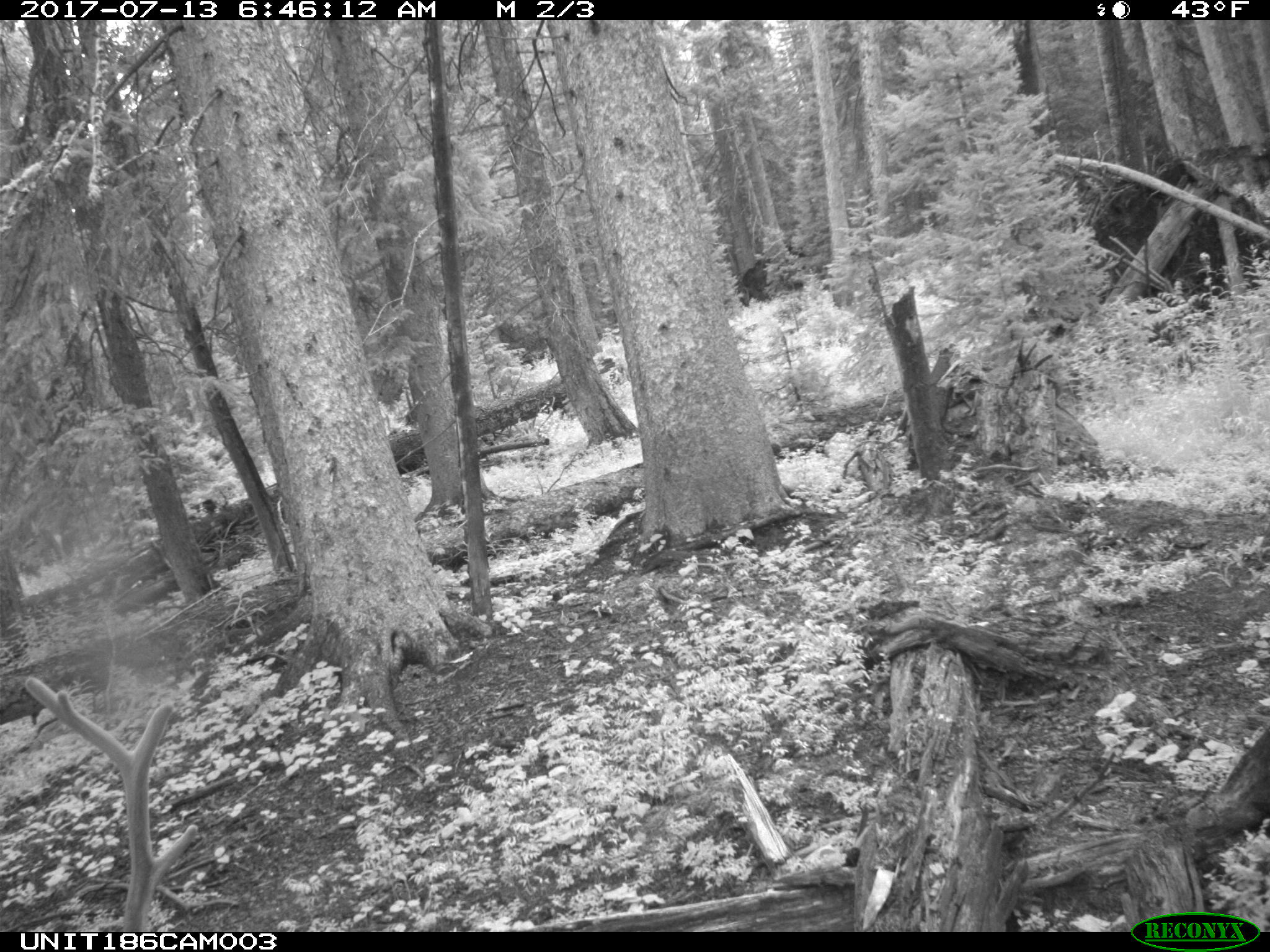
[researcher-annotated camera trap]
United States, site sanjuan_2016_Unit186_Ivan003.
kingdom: Animalia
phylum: Chordata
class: Mammalia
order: Artiodactyla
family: Cervidae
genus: Cervus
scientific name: Cervus elaphus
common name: red deer